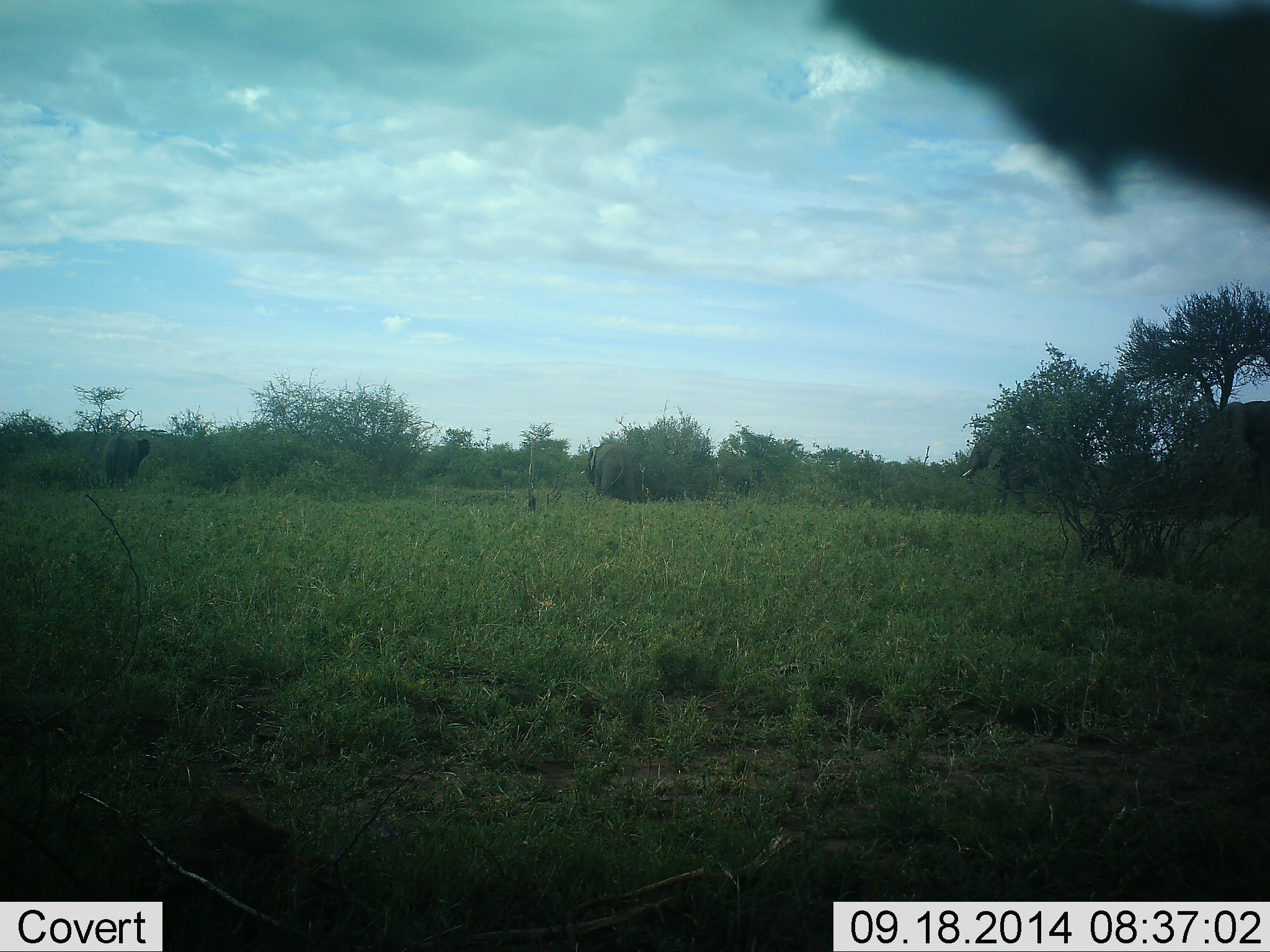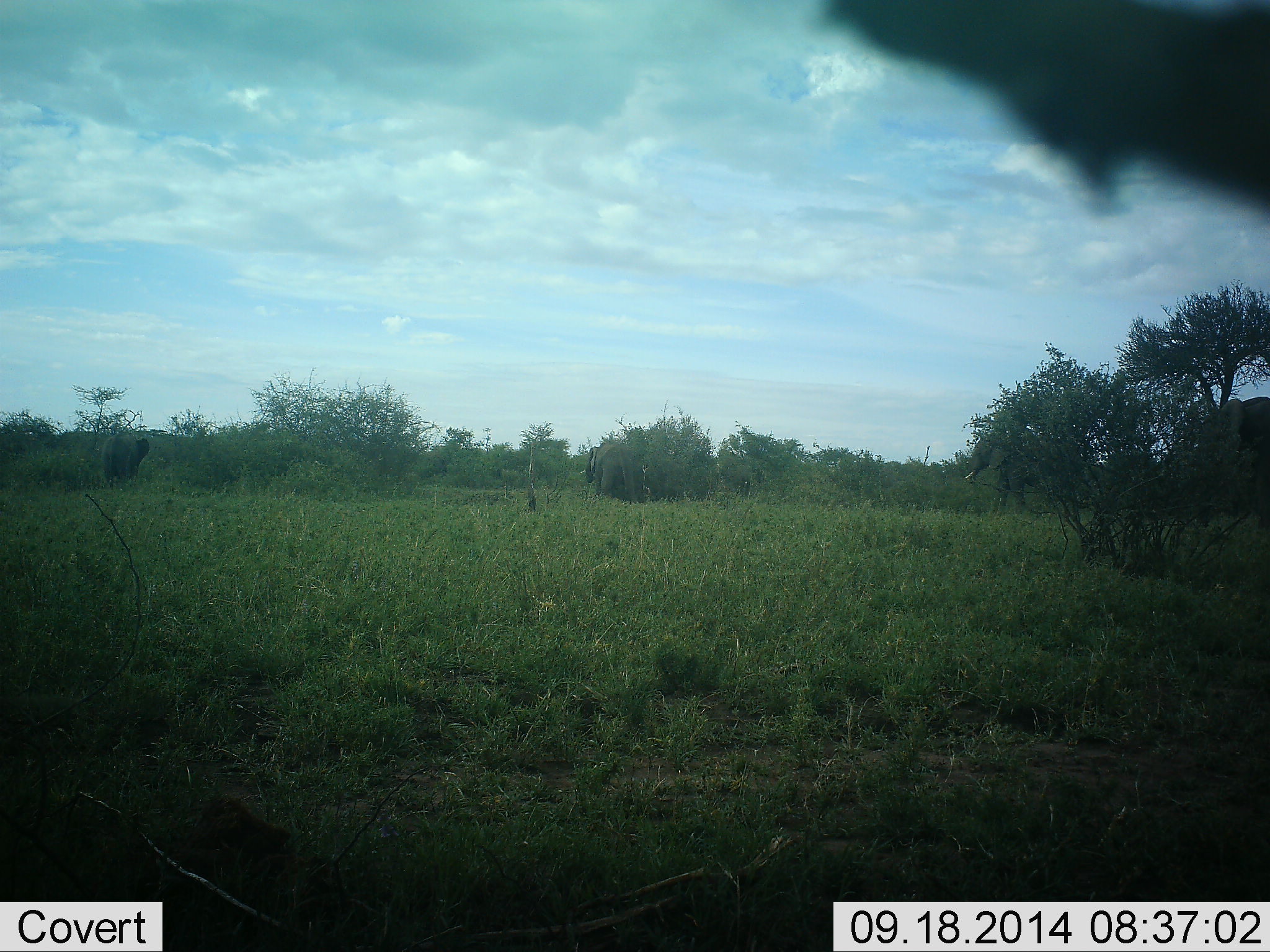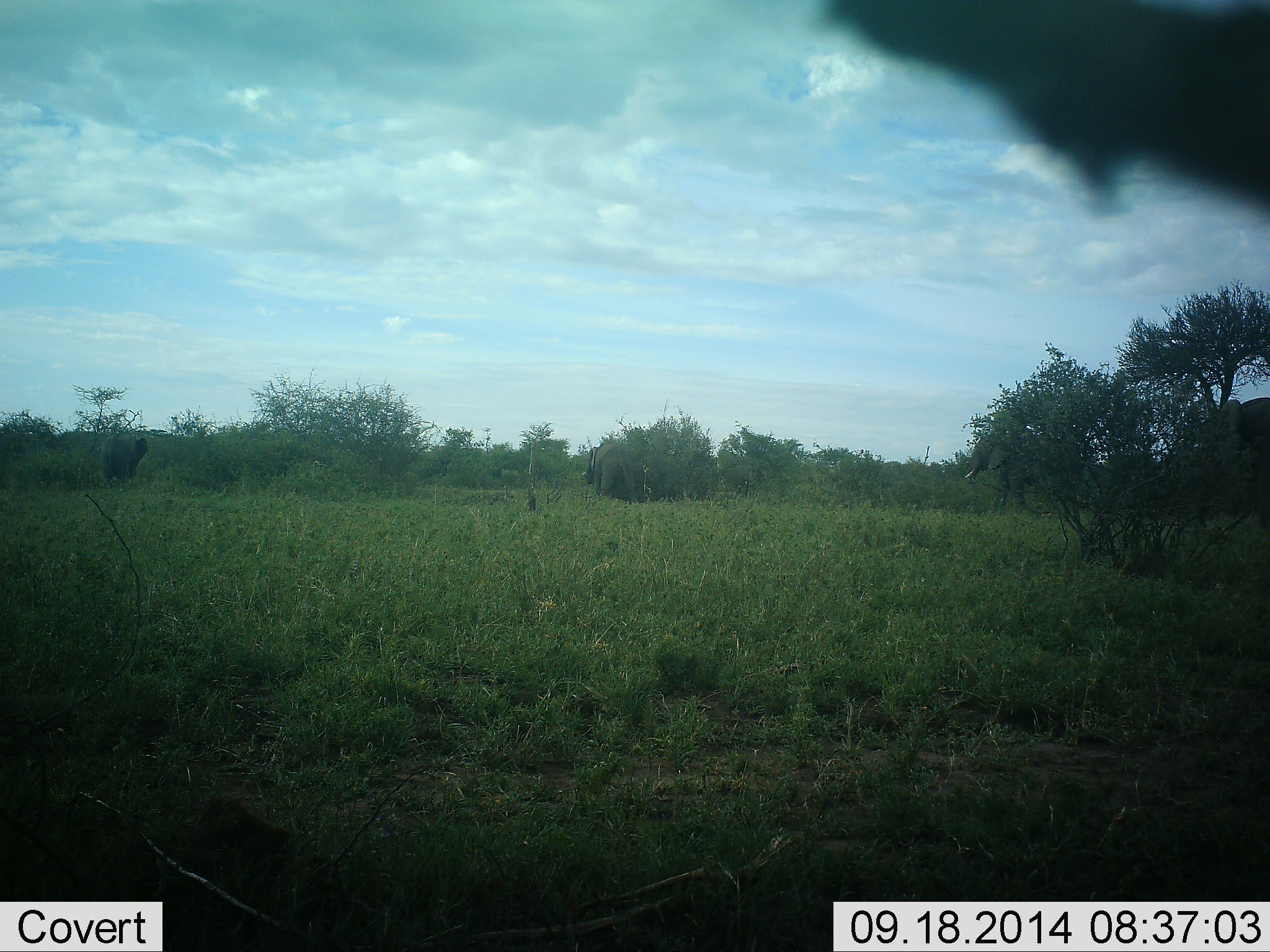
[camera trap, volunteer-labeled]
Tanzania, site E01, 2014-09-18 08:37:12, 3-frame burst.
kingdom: Animalia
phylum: Chordata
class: Mammalia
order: Proboscidea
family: Elephantidae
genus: Loxodonta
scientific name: Loxodonta africana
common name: african bush elephant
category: elephant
Elephant (african bush elephant) (Loxodonta africana), count 4. Behavior (volunteer vote fractions): standing 70%, resting 0%, moving 20%, interacting 10%. Young present (vote fraction): 0%. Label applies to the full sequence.